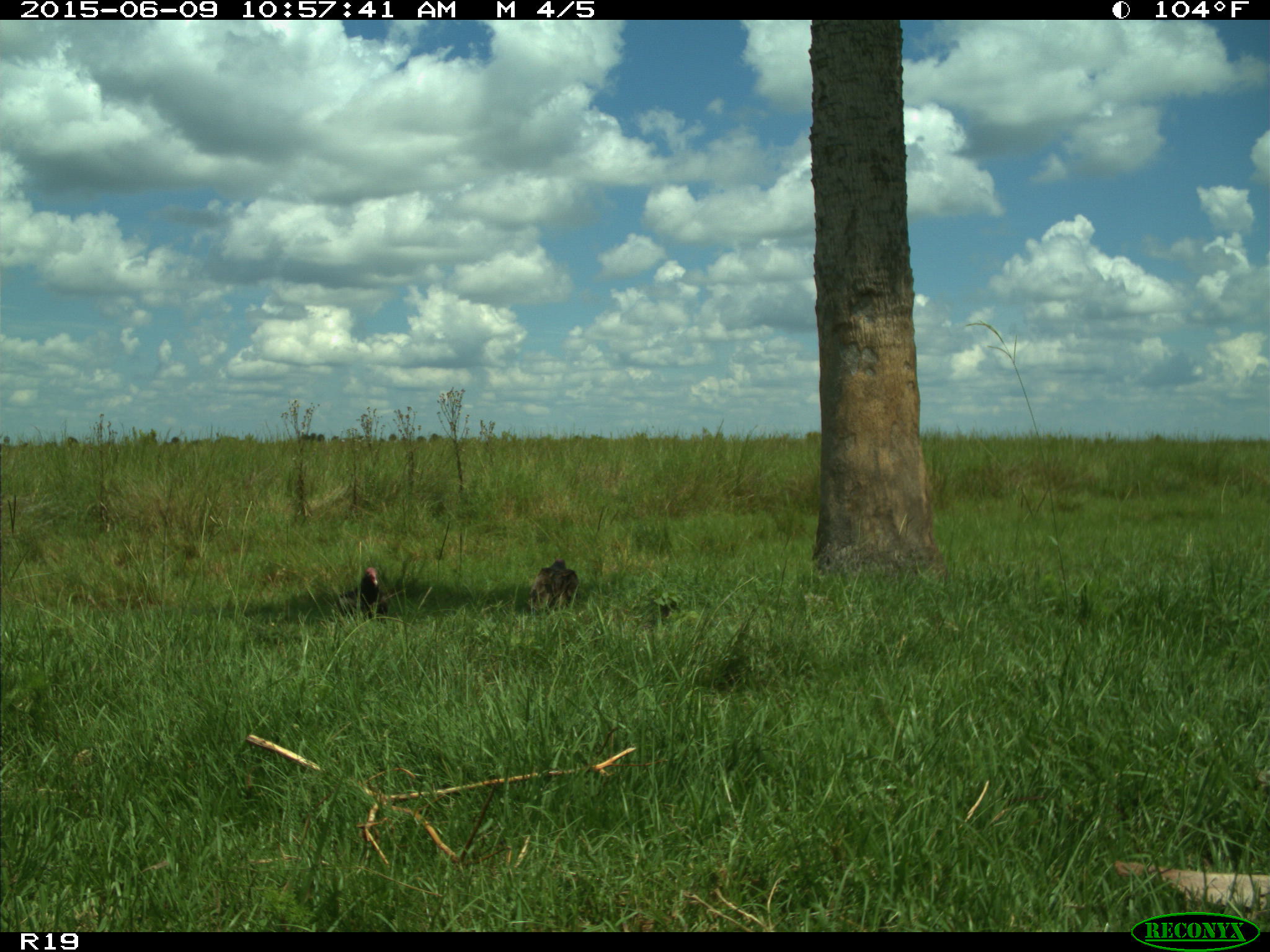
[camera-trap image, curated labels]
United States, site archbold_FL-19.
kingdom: Animalia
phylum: Chordata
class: Aves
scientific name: Aves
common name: birds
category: unidentified bird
Unidentified bird (birds) (Aves).